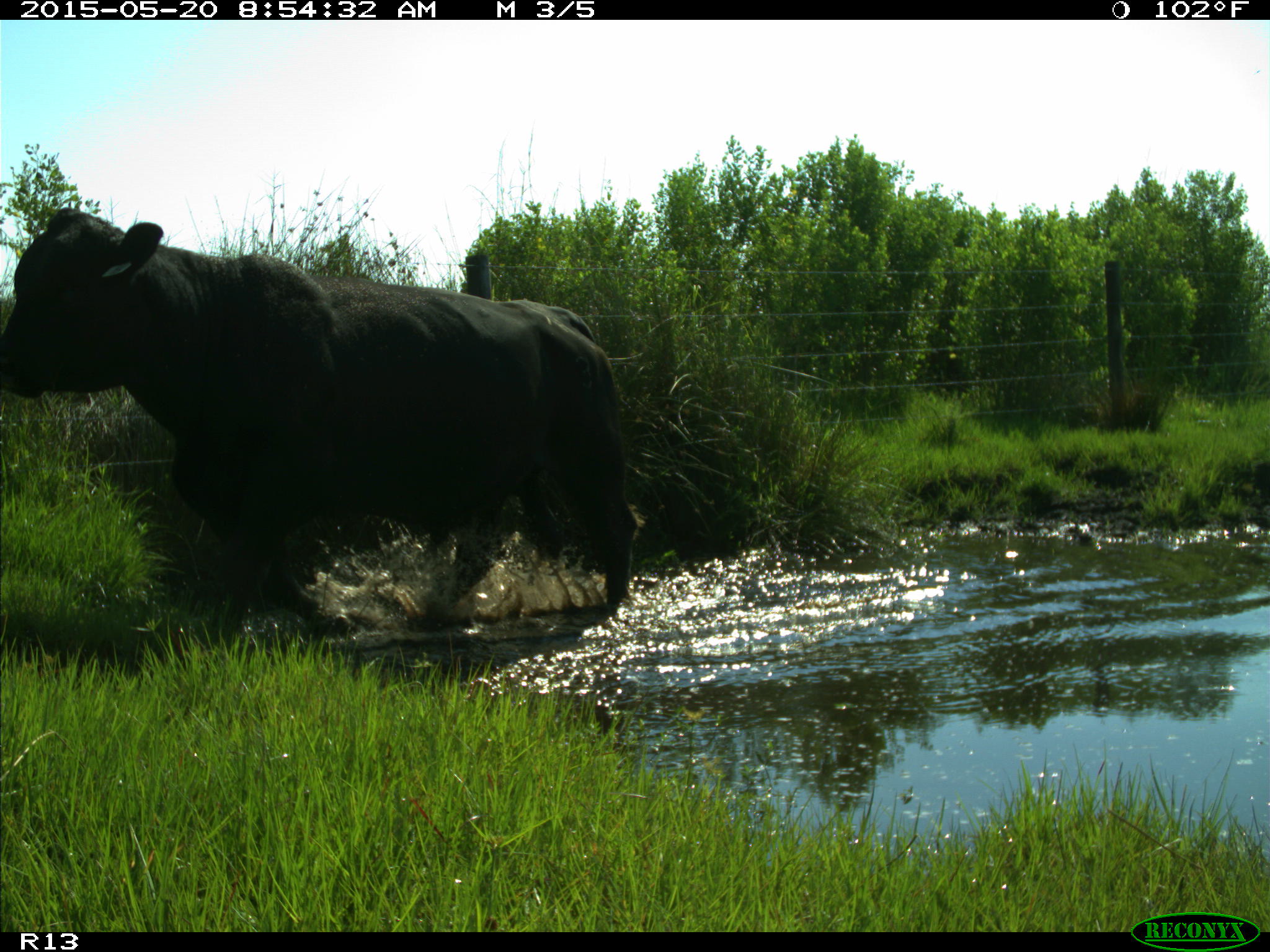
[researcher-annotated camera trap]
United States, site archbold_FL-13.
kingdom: Animalia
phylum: Chordata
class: Mammalia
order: Artiodactyla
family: Bovidae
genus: Bos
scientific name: Bos taurus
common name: domestic cow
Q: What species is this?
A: Bos taurus (domestic cow).